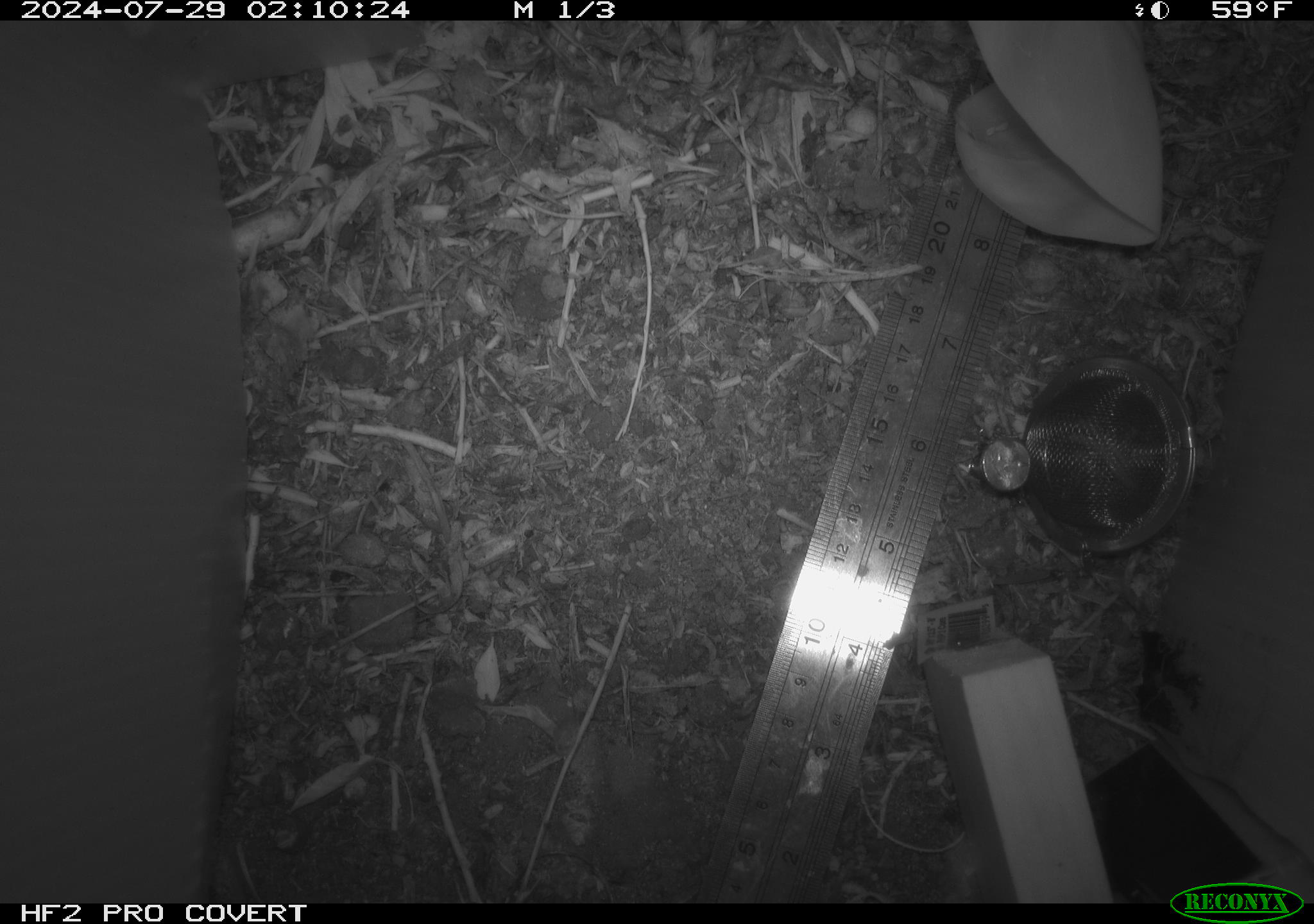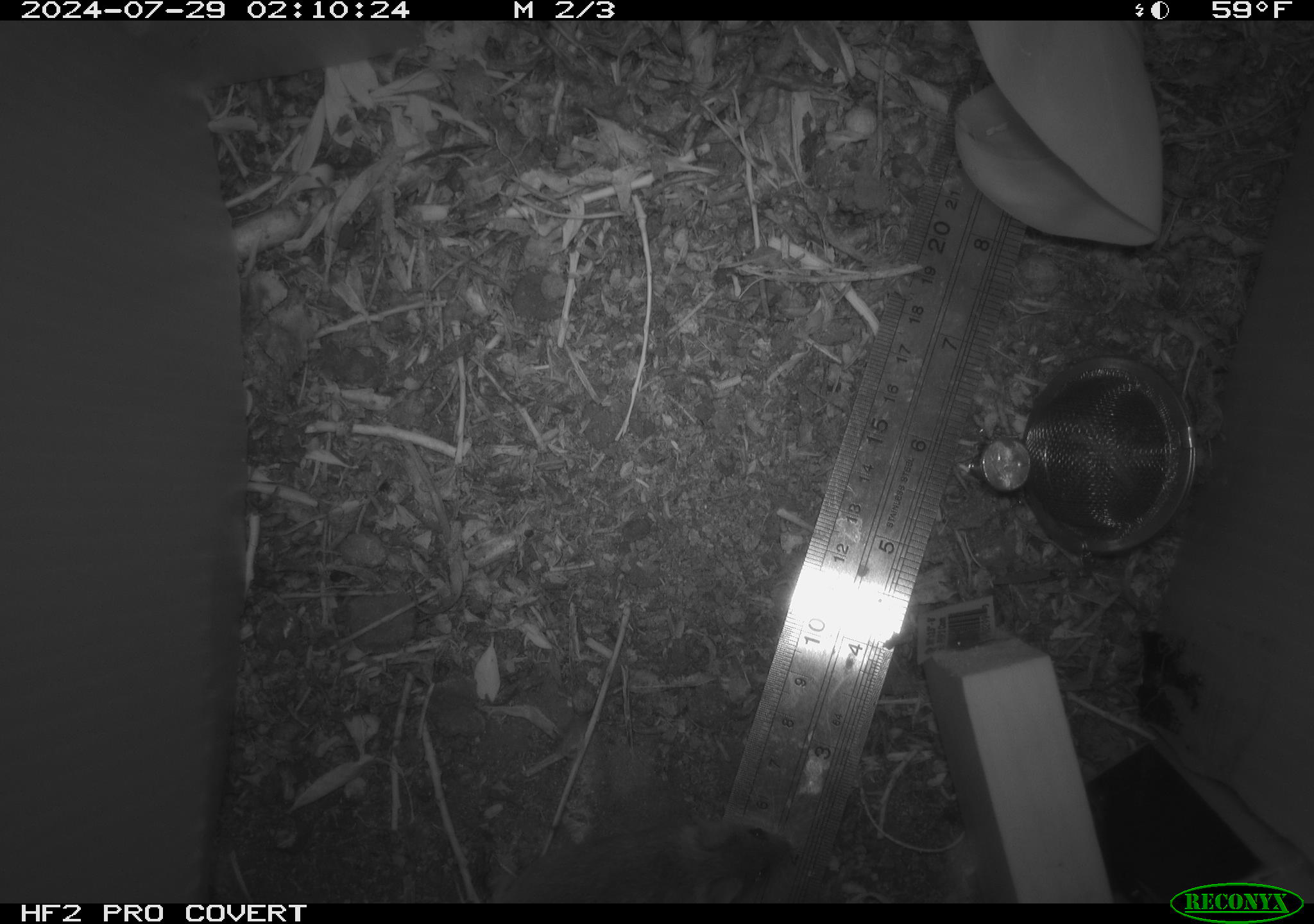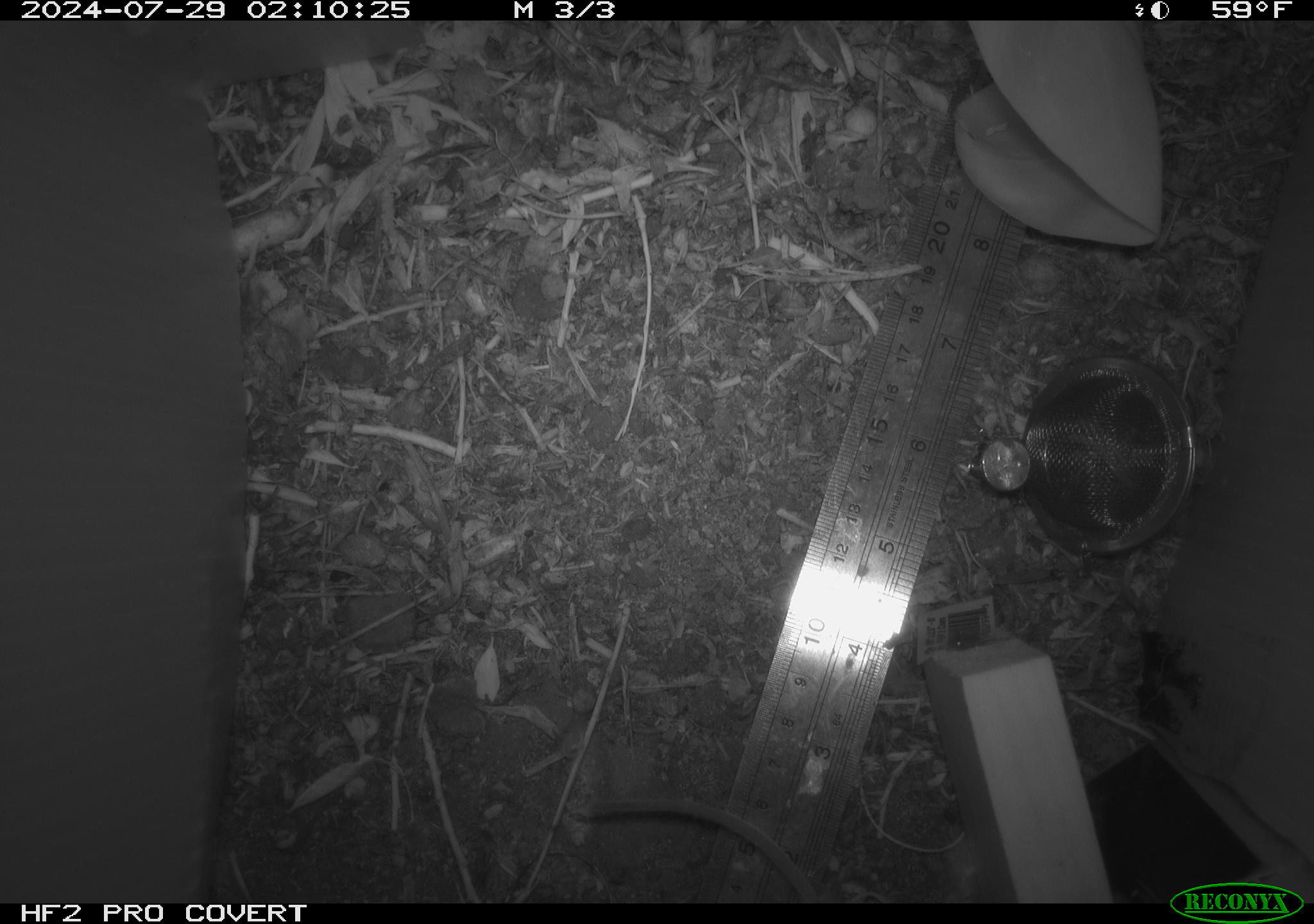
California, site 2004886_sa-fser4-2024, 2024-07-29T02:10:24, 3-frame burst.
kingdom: Animalia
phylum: Chordata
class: Mammalia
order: Rodentia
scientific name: Rodentia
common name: rodent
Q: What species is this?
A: Rodent (Rodentia).